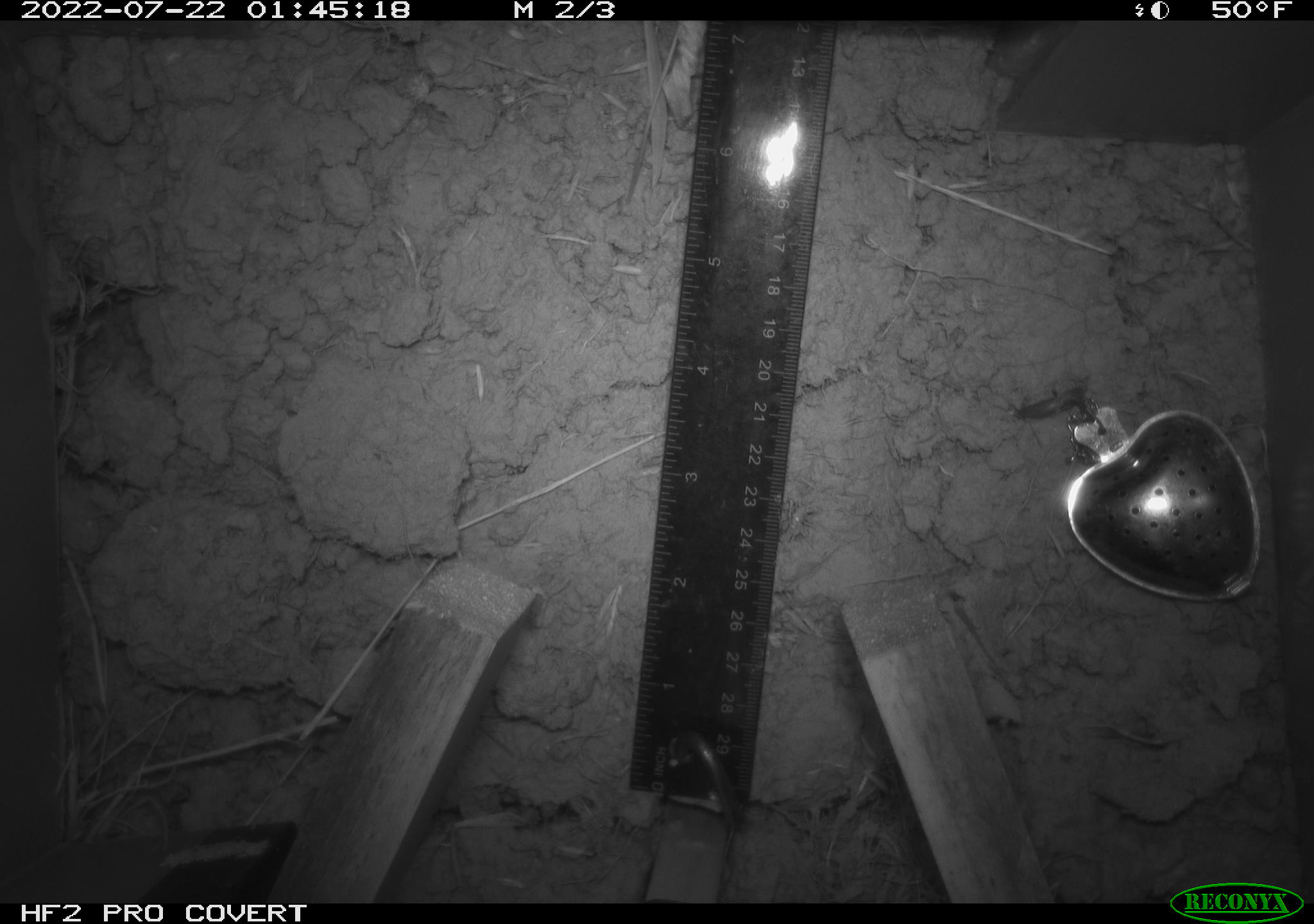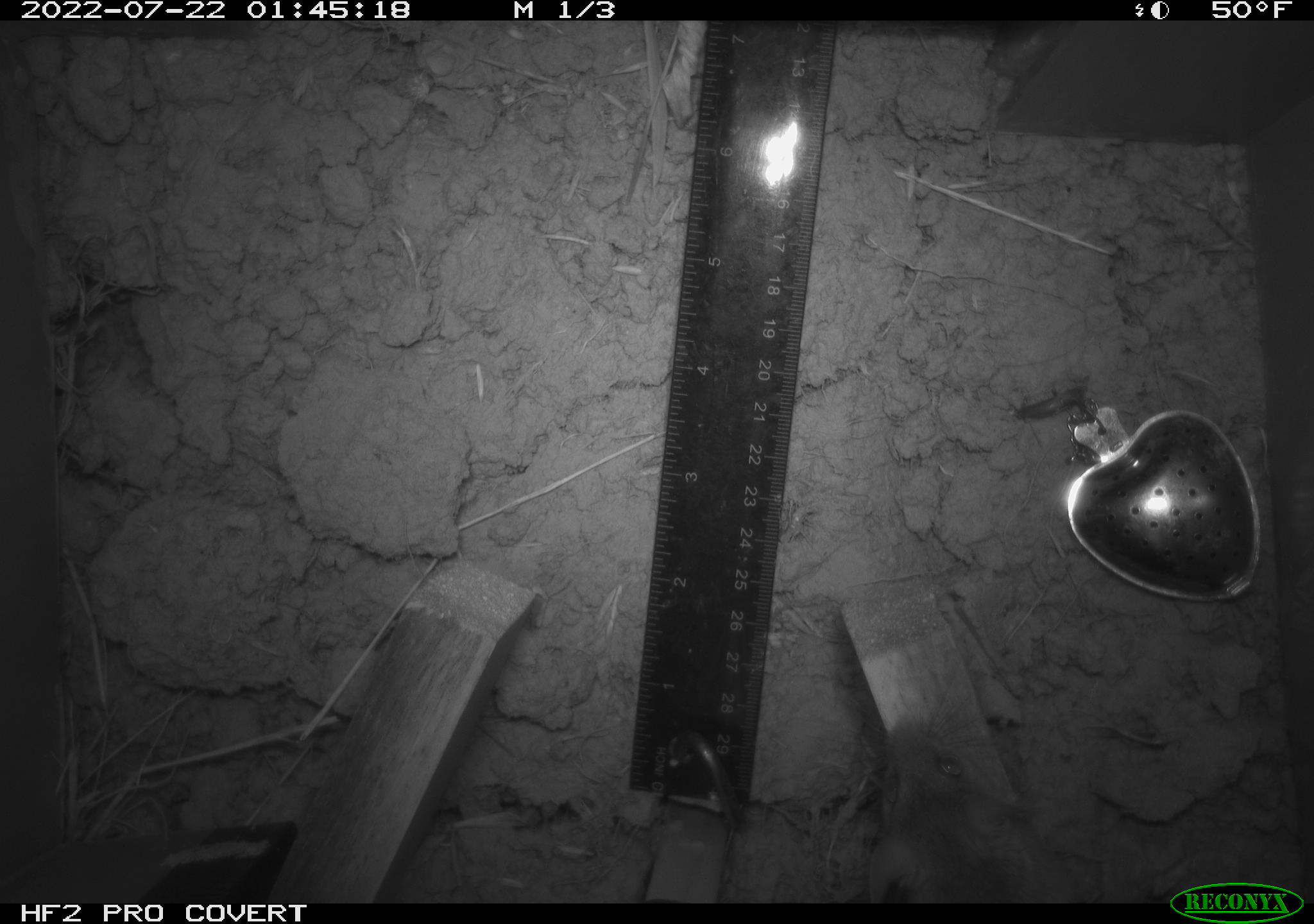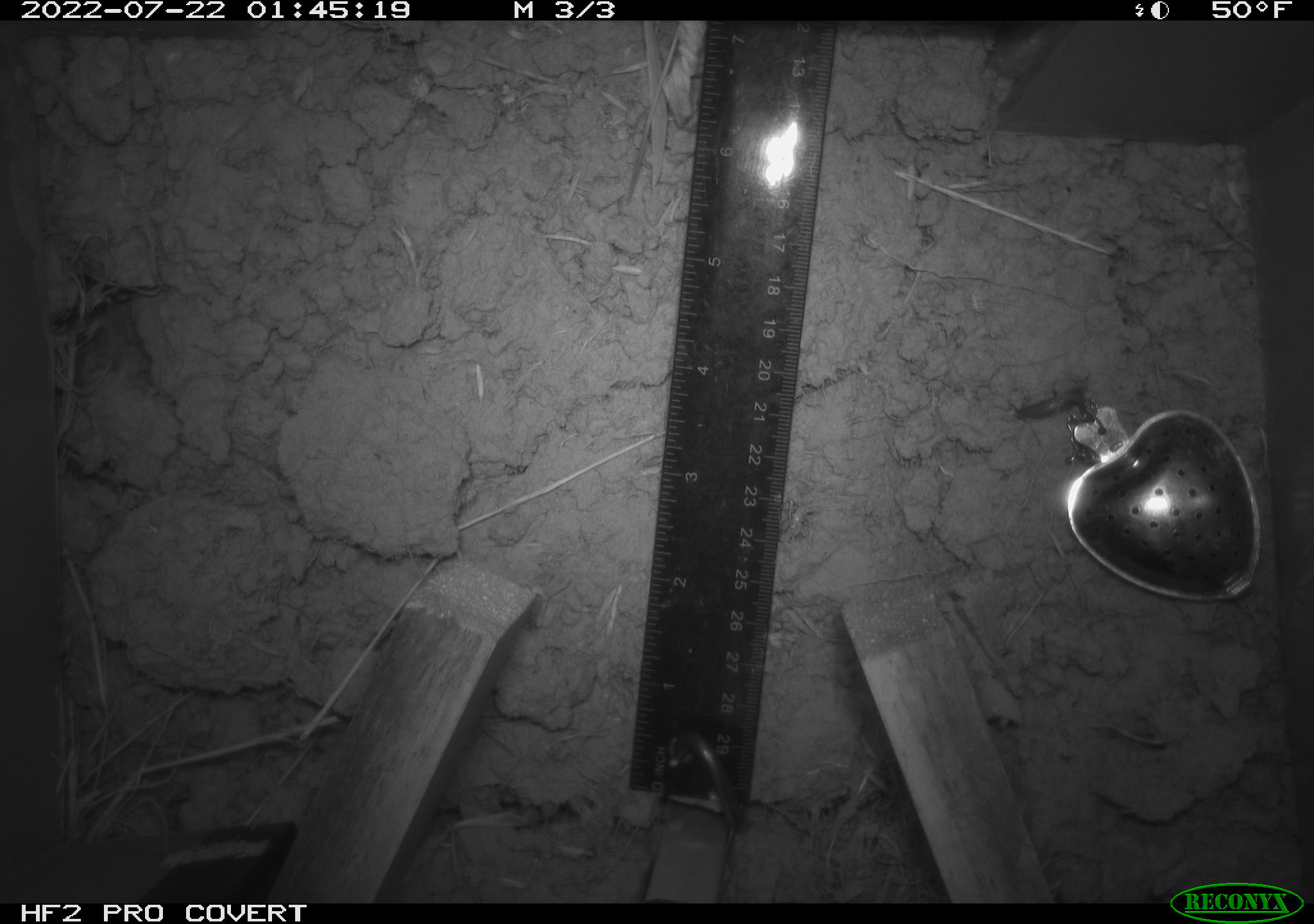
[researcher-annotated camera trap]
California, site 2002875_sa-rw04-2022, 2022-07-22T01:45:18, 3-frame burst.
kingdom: Animalia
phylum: Chordata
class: Mammalia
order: Rodentia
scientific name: Rodentia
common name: mouse species